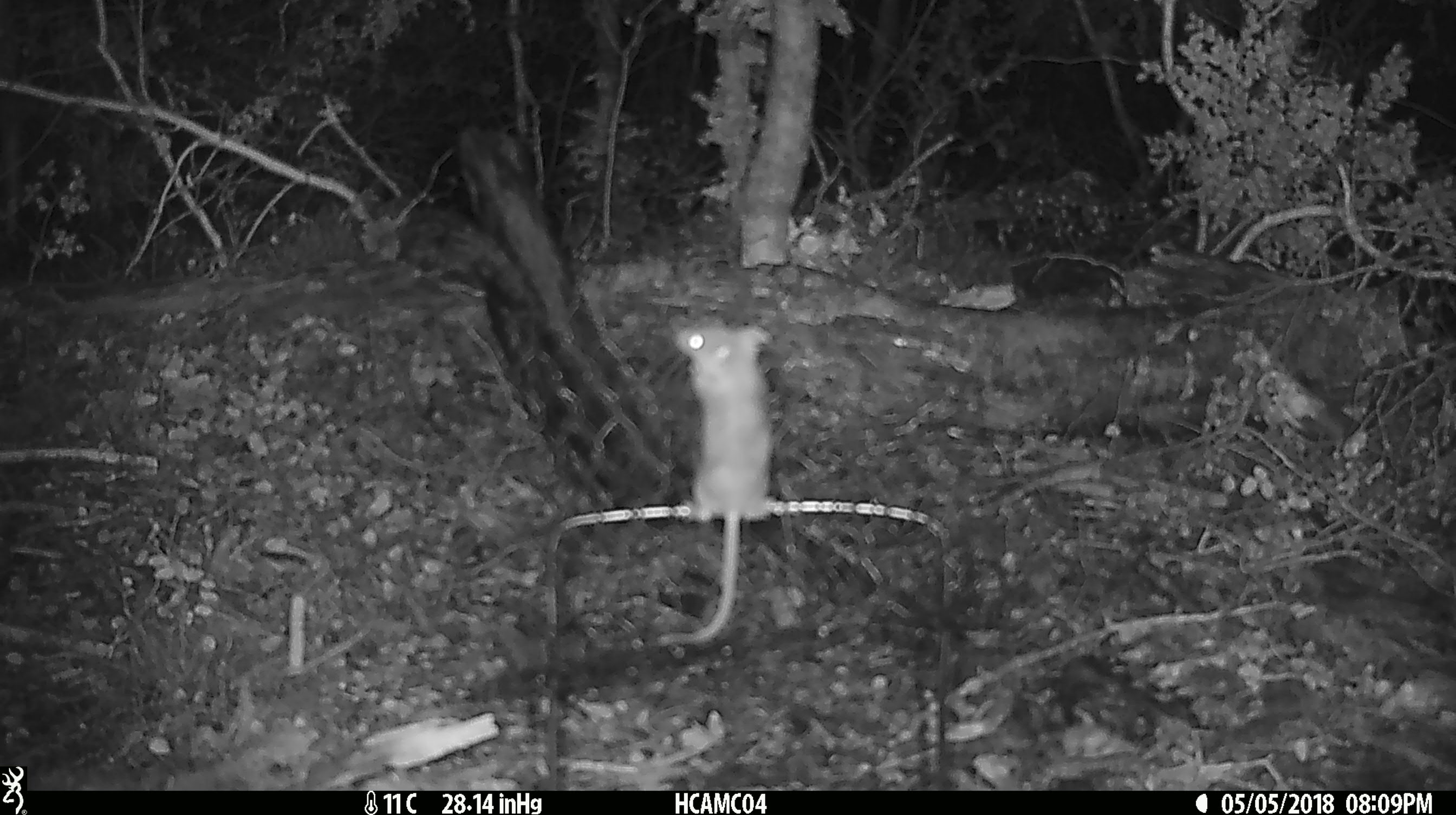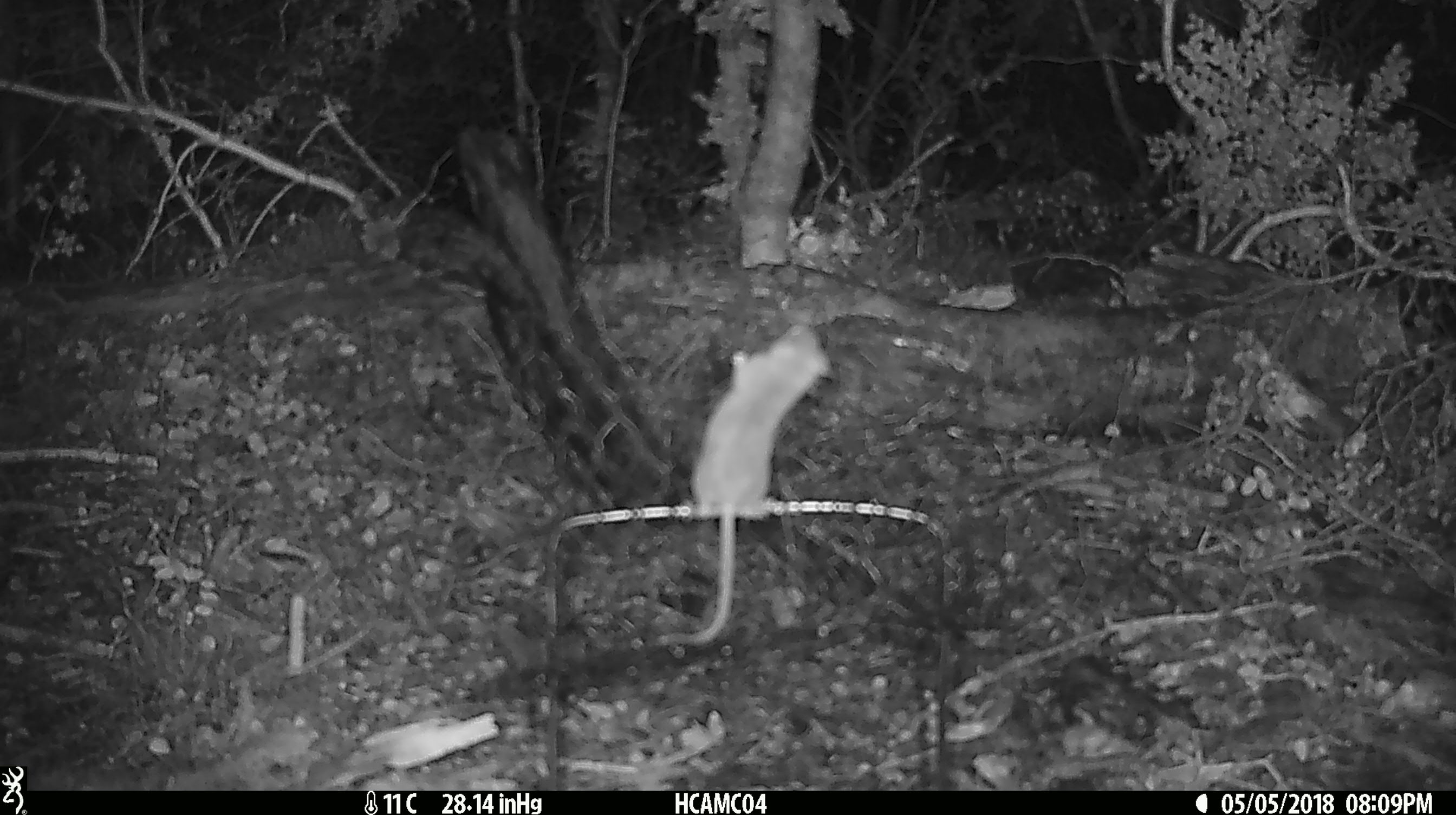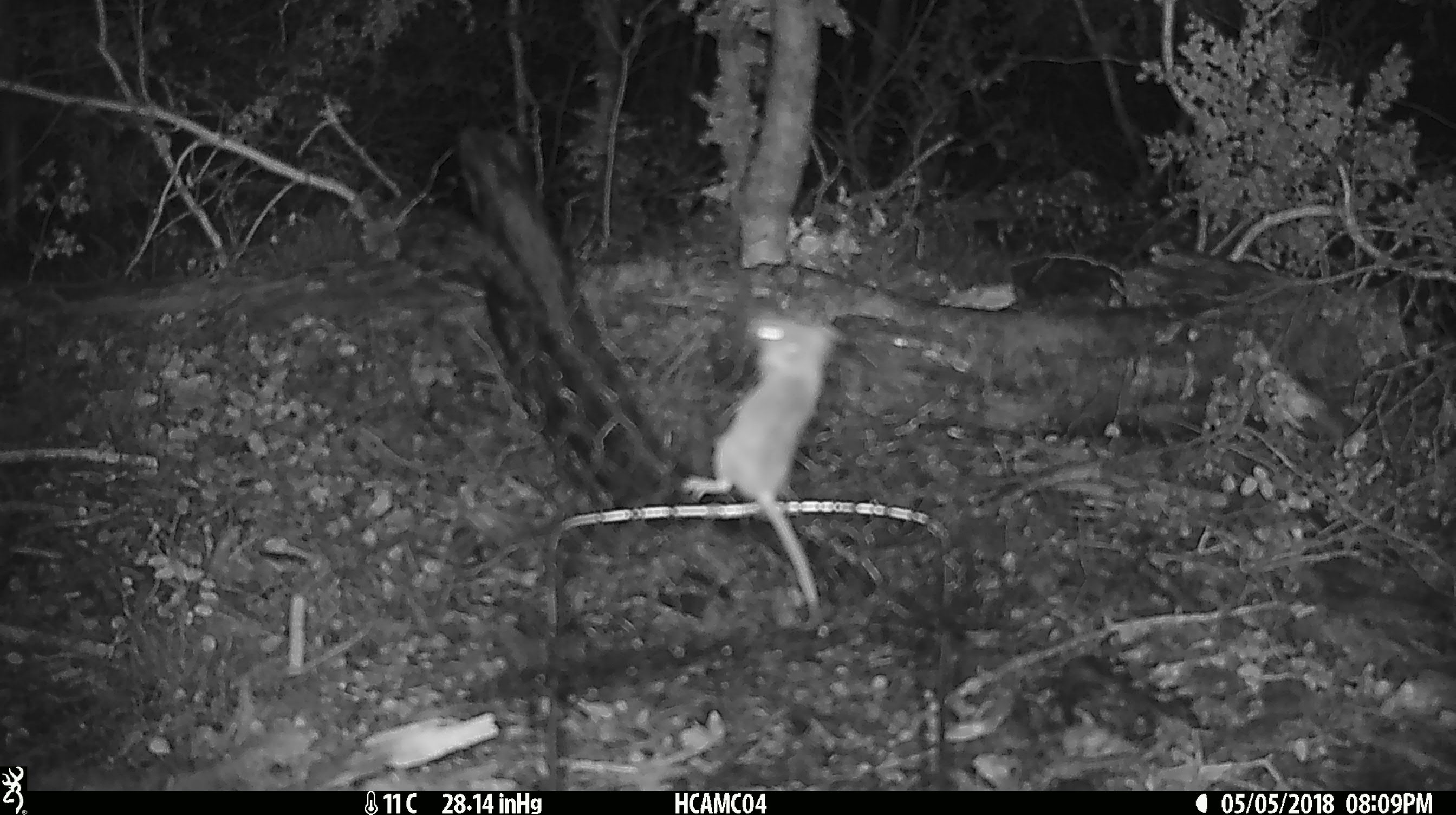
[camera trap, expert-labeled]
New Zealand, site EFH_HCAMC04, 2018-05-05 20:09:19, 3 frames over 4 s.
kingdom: Animalia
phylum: Chordata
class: Mammalia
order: Rodentia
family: Muridae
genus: Mus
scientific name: Mus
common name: mouse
Mouse (Mus).